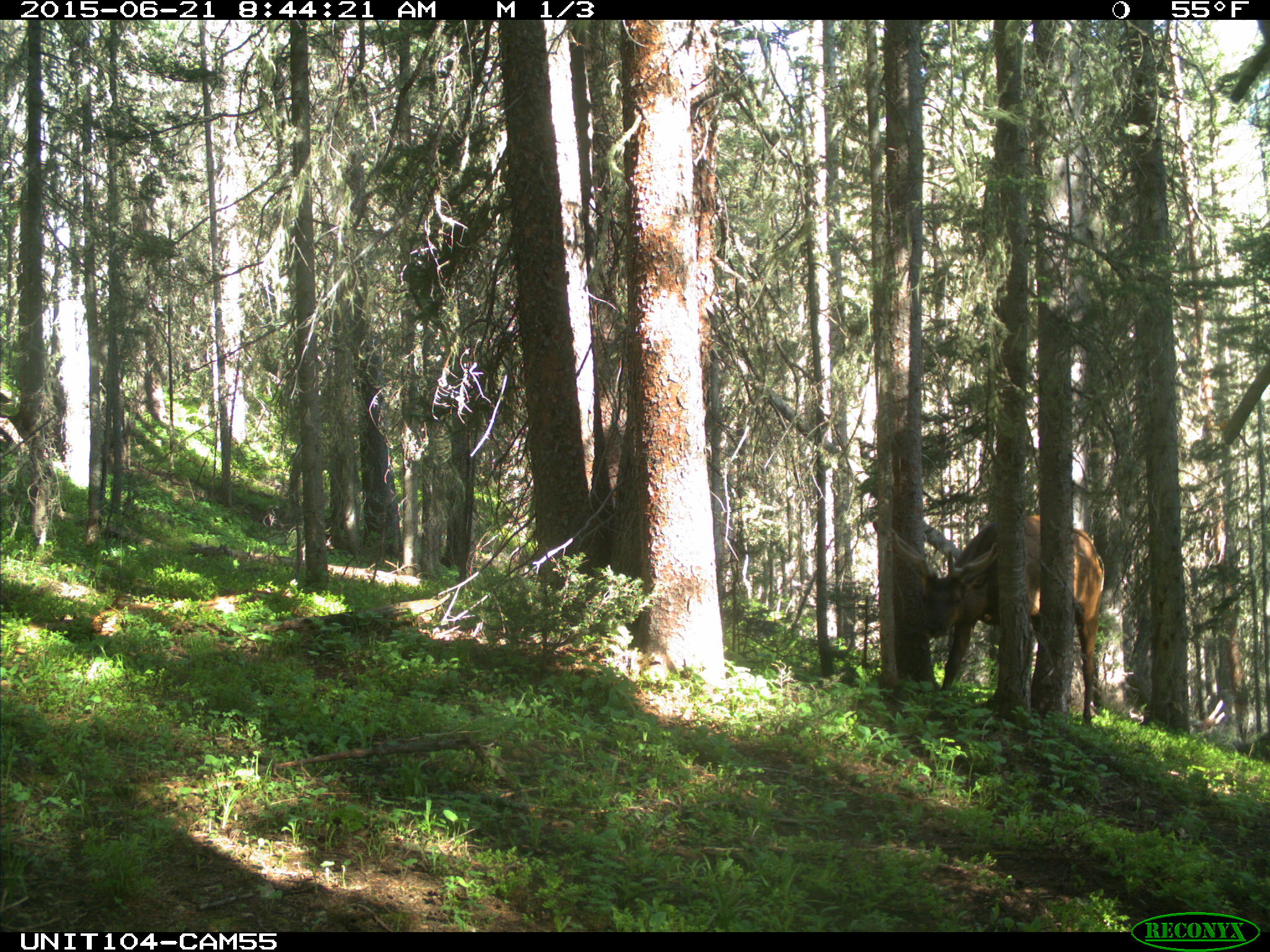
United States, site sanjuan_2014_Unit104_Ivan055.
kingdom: Animalia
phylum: Chordata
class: Mammalia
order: Artiodactyla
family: Cervidae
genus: Cervus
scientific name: Cervus elaphus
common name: red deer